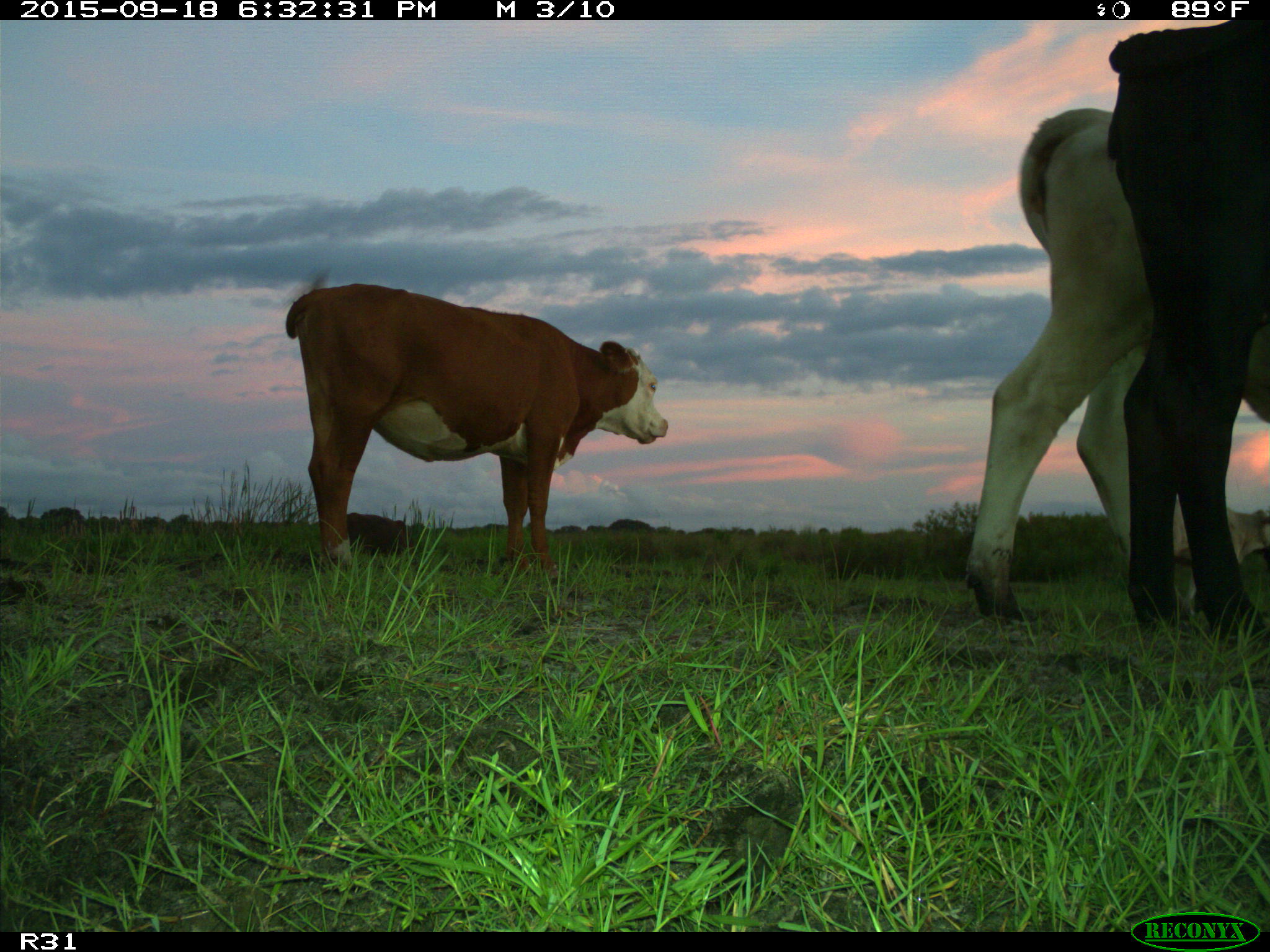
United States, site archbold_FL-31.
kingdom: Animalia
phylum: Chordata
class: Mammalia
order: Artiodactyla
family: Bovidae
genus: Bos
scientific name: Bos taurus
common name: domestic cow